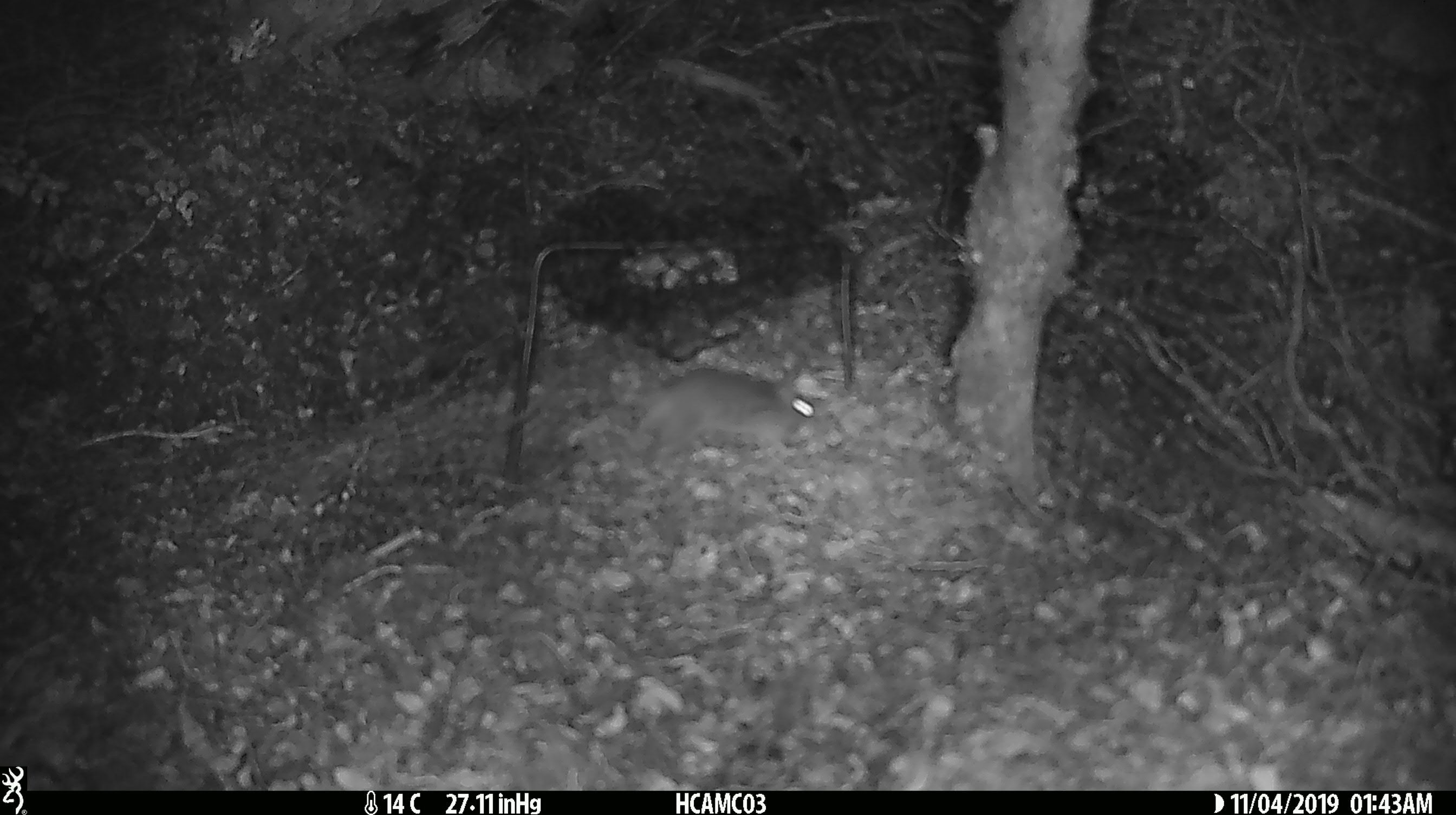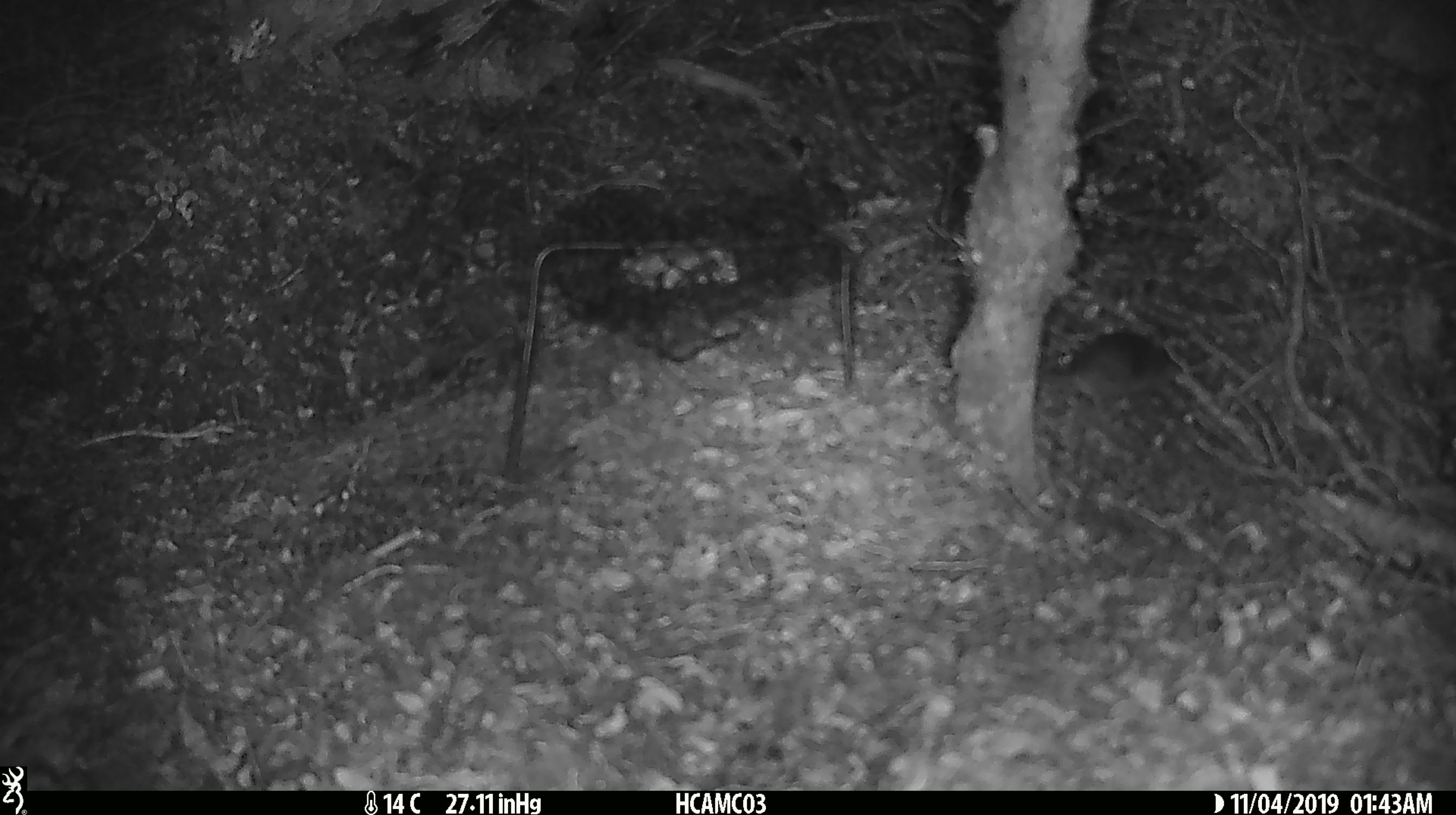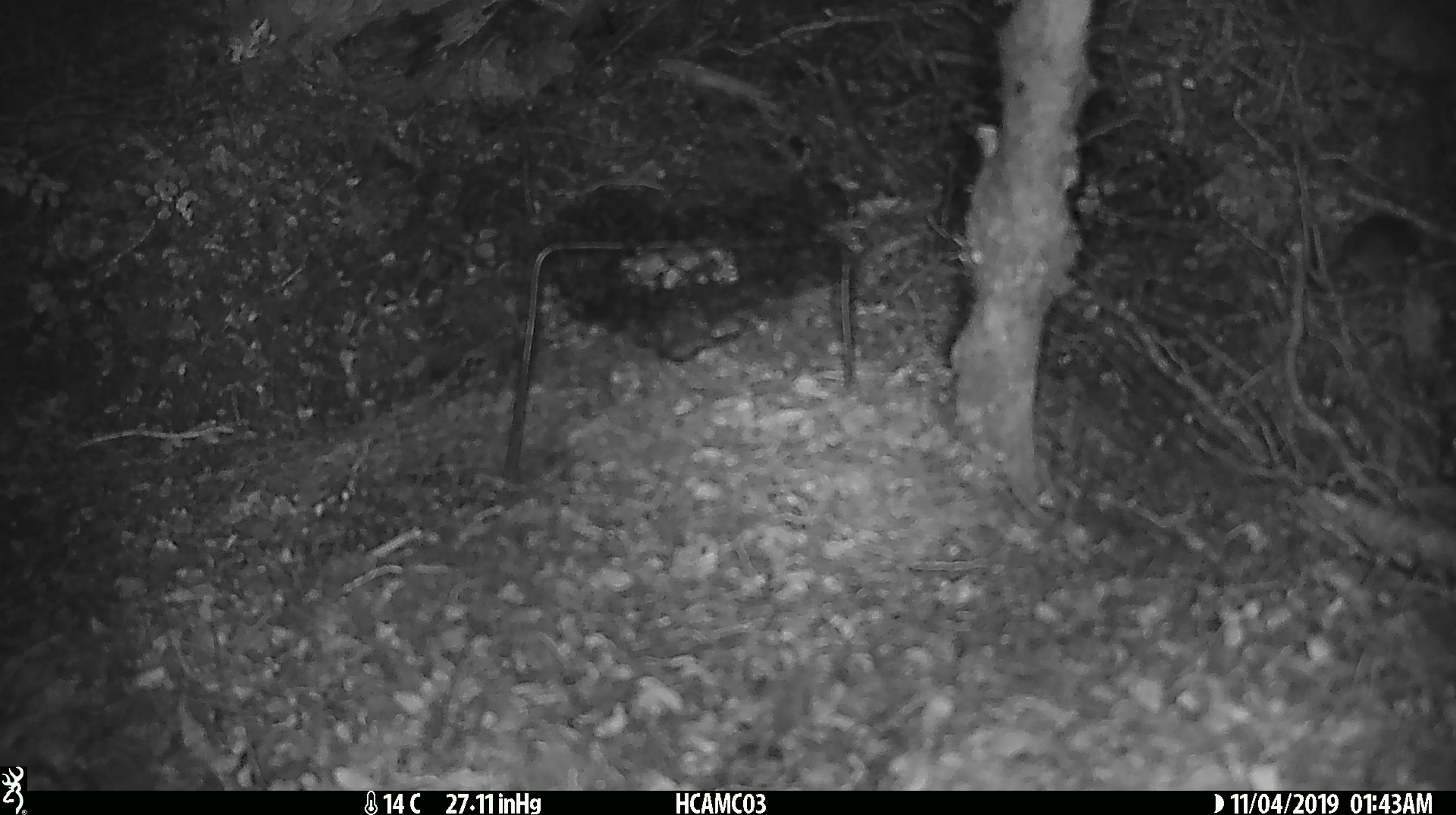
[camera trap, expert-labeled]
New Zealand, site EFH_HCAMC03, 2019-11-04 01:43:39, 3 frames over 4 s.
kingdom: Animalia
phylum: Chordata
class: Mammalia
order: Rodentia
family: Muridae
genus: Mus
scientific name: Mus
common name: mouse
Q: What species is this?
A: Mouse (Mus).